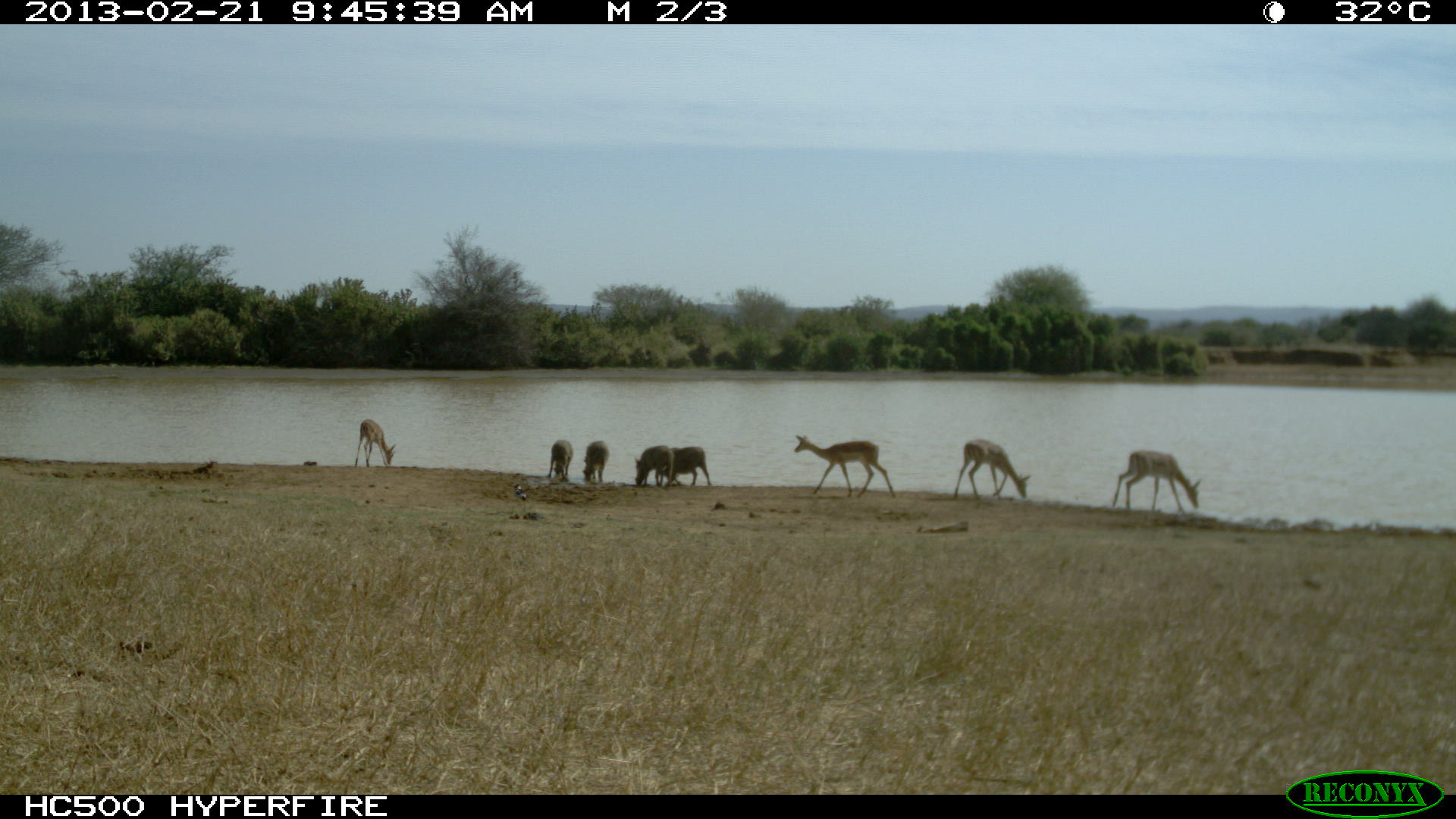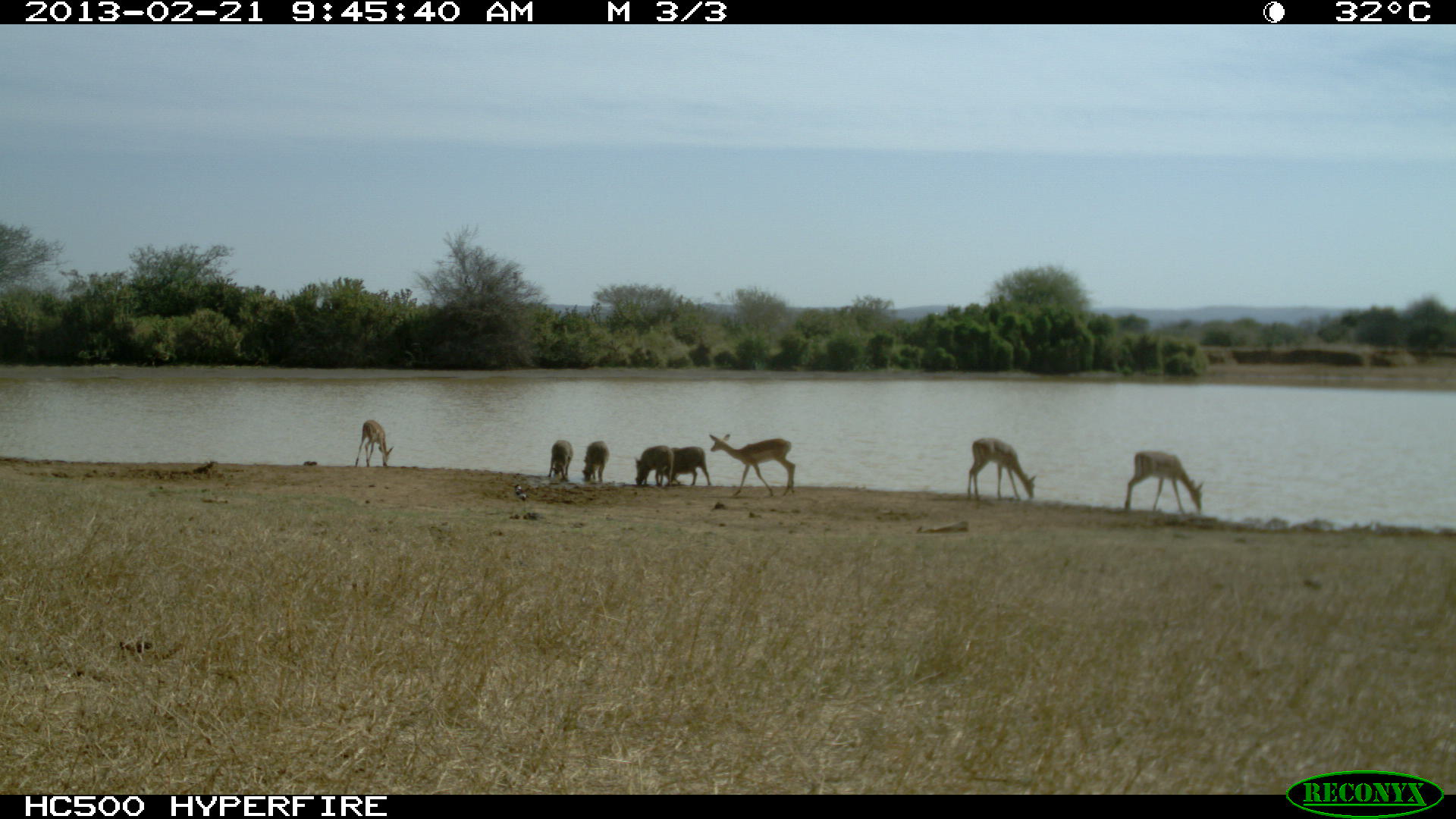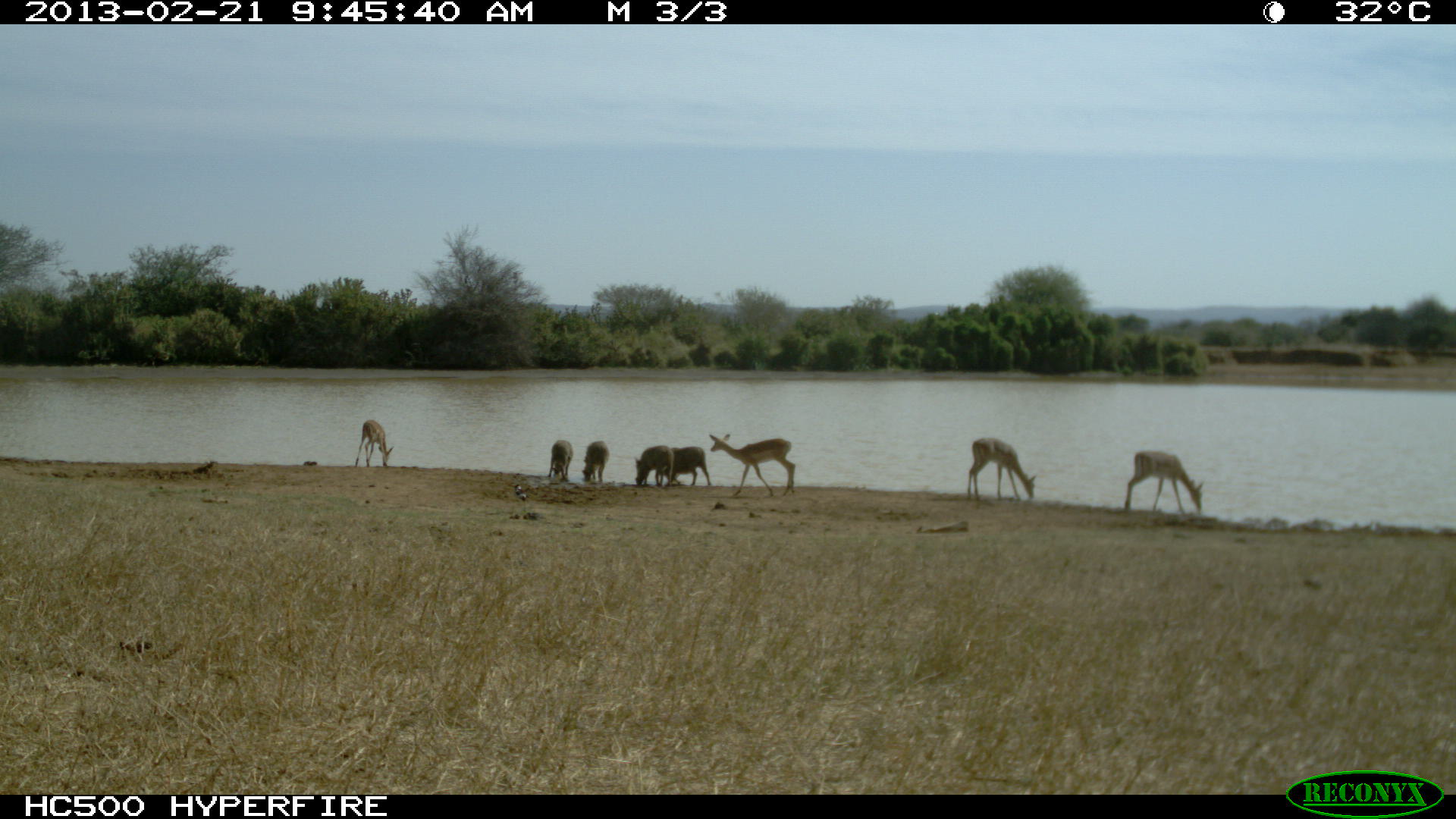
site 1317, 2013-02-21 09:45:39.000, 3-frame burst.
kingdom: Animalia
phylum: Chordata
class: Mammalia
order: Artiodactyla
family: Suidae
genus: Phacochoerus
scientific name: Phacochoerus africanus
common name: common warthog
Phacochoerus africanus (common warthog), count 4.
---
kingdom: Animalia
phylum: Chordata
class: Mammalia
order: Artiodactyla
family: Bovidae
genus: Aepyceros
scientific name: Aepyceros melampus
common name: impala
Aepyceros melampus (impala), count 5.